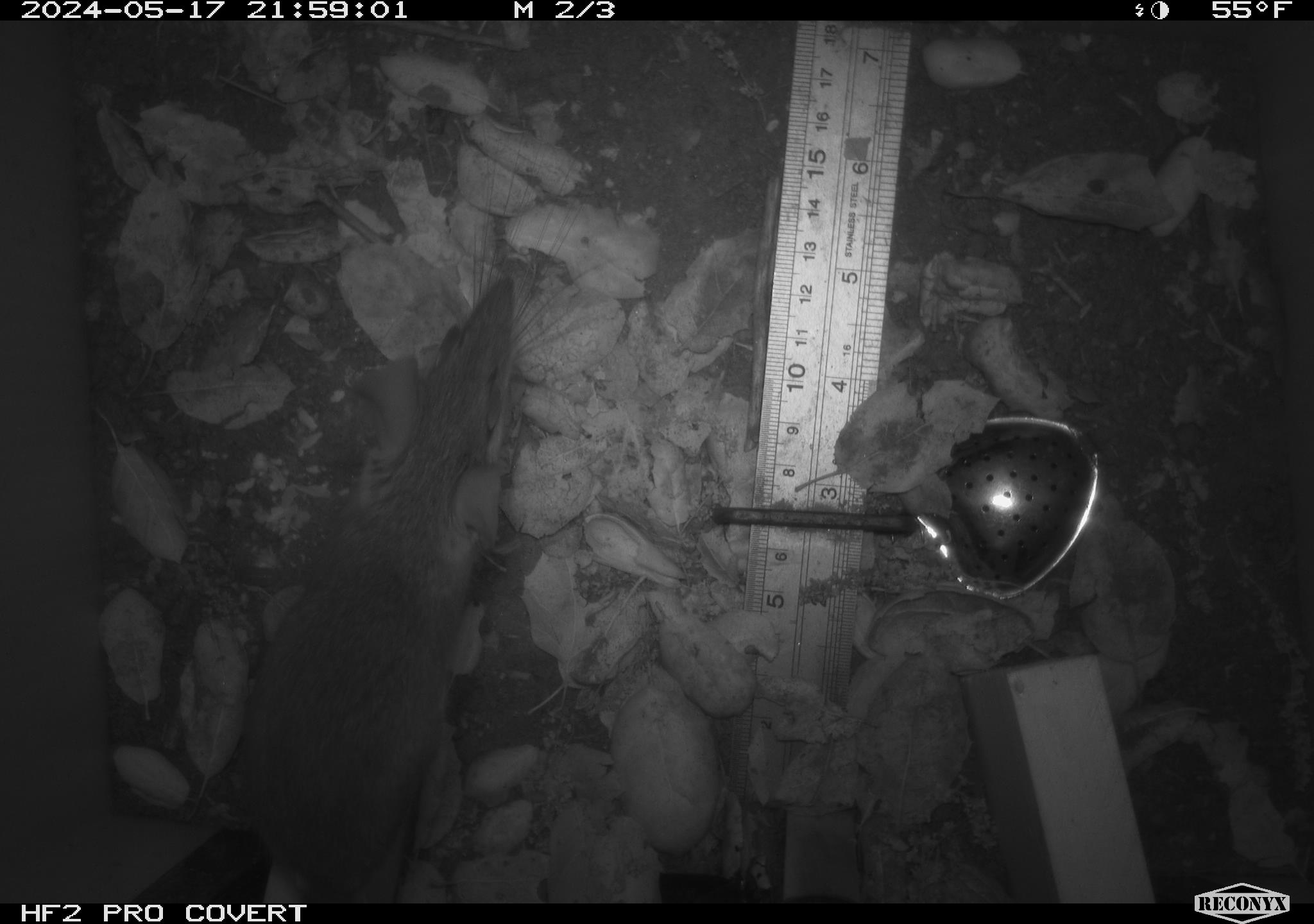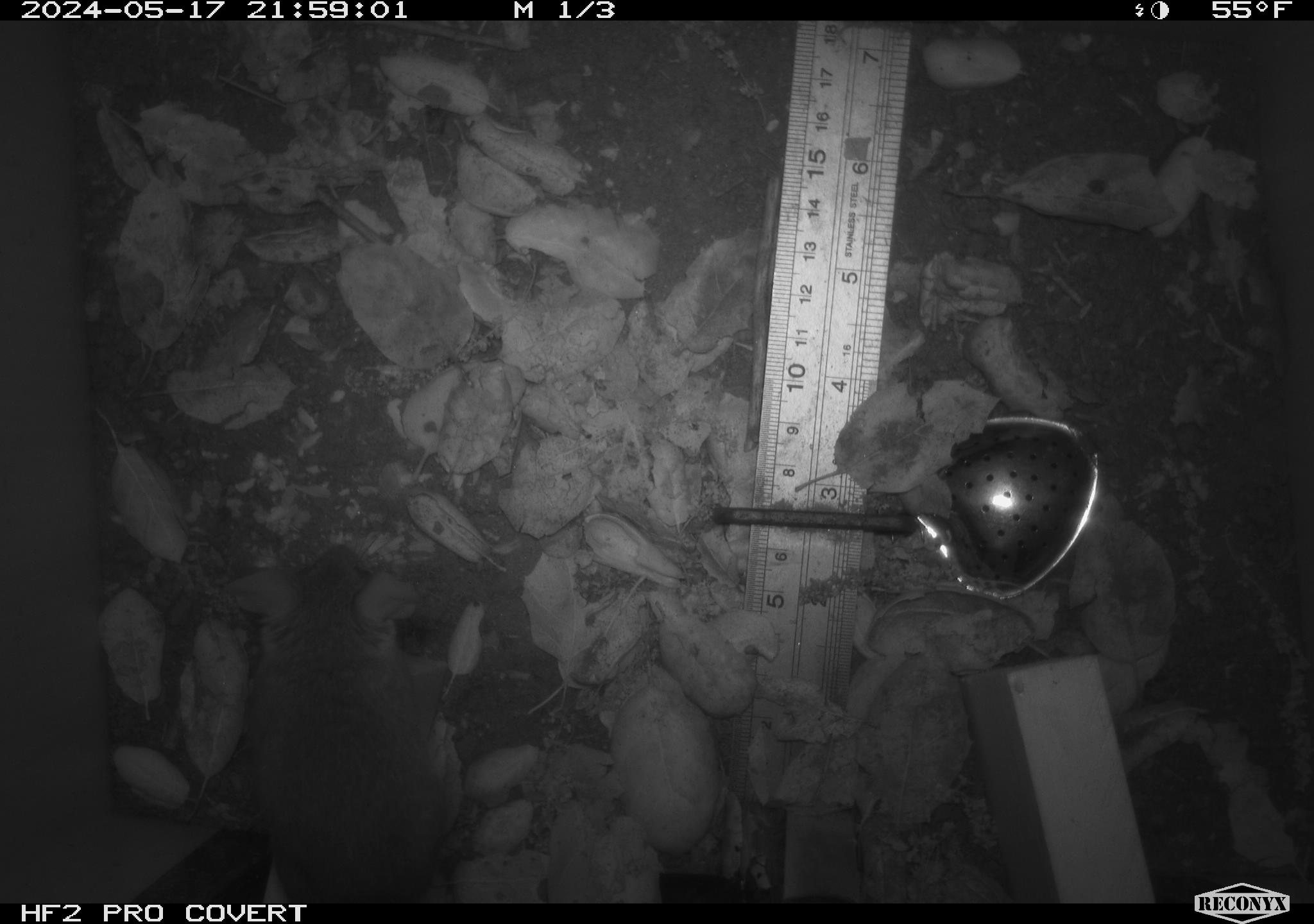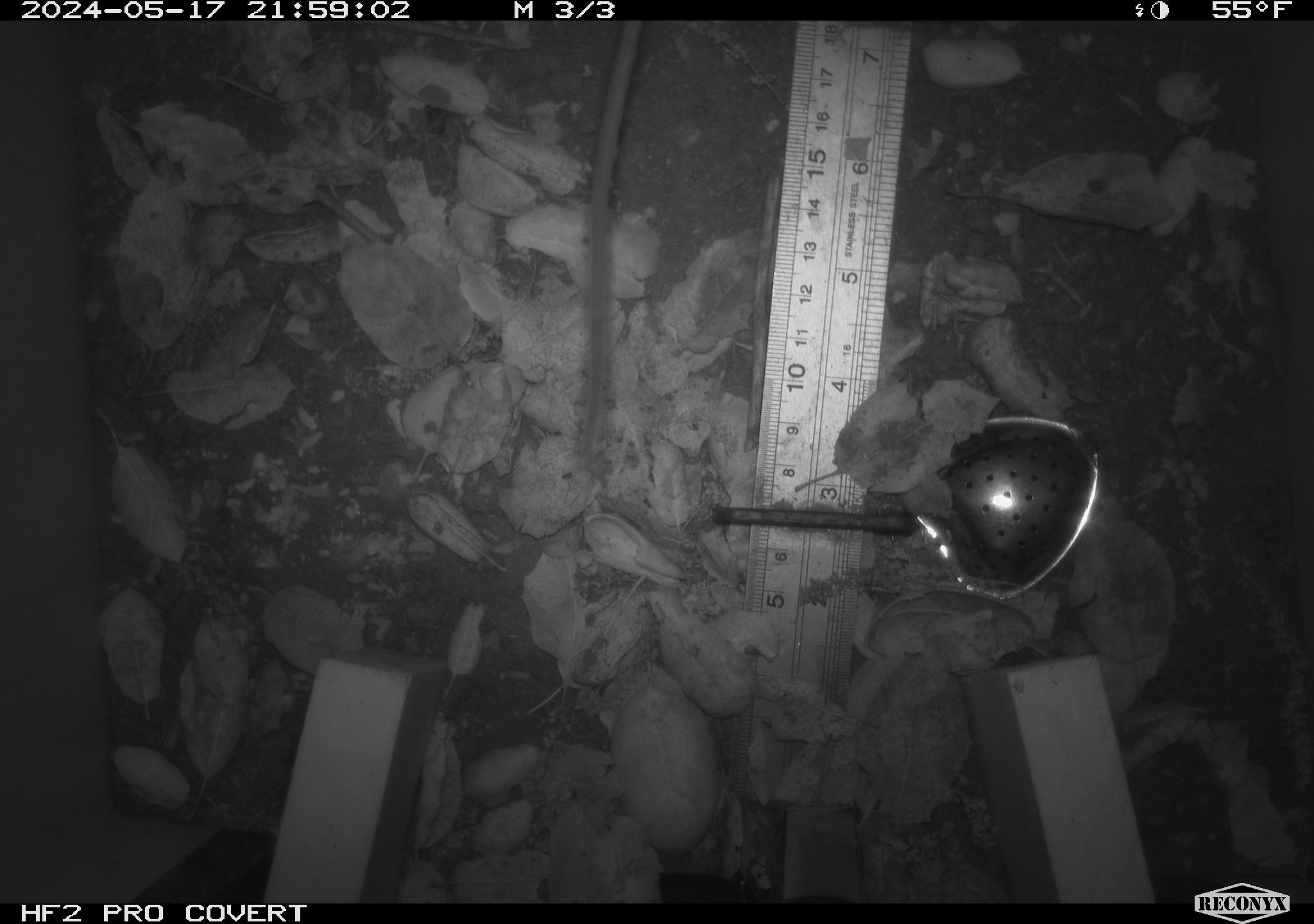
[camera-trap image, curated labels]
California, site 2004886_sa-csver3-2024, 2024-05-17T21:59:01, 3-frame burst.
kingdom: Animalia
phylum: Chordata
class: Mammalia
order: Rodentia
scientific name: Rodentia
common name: rodent